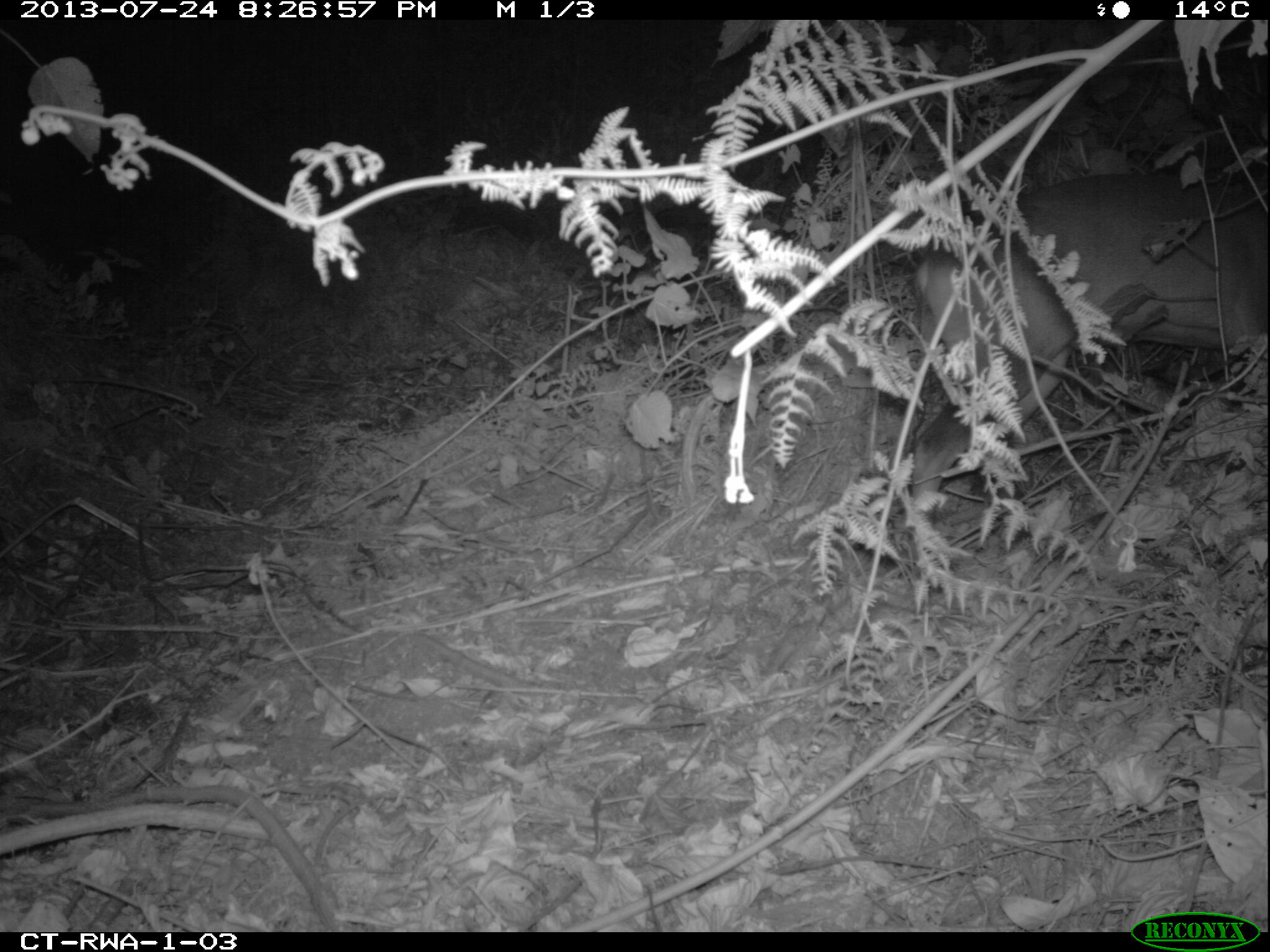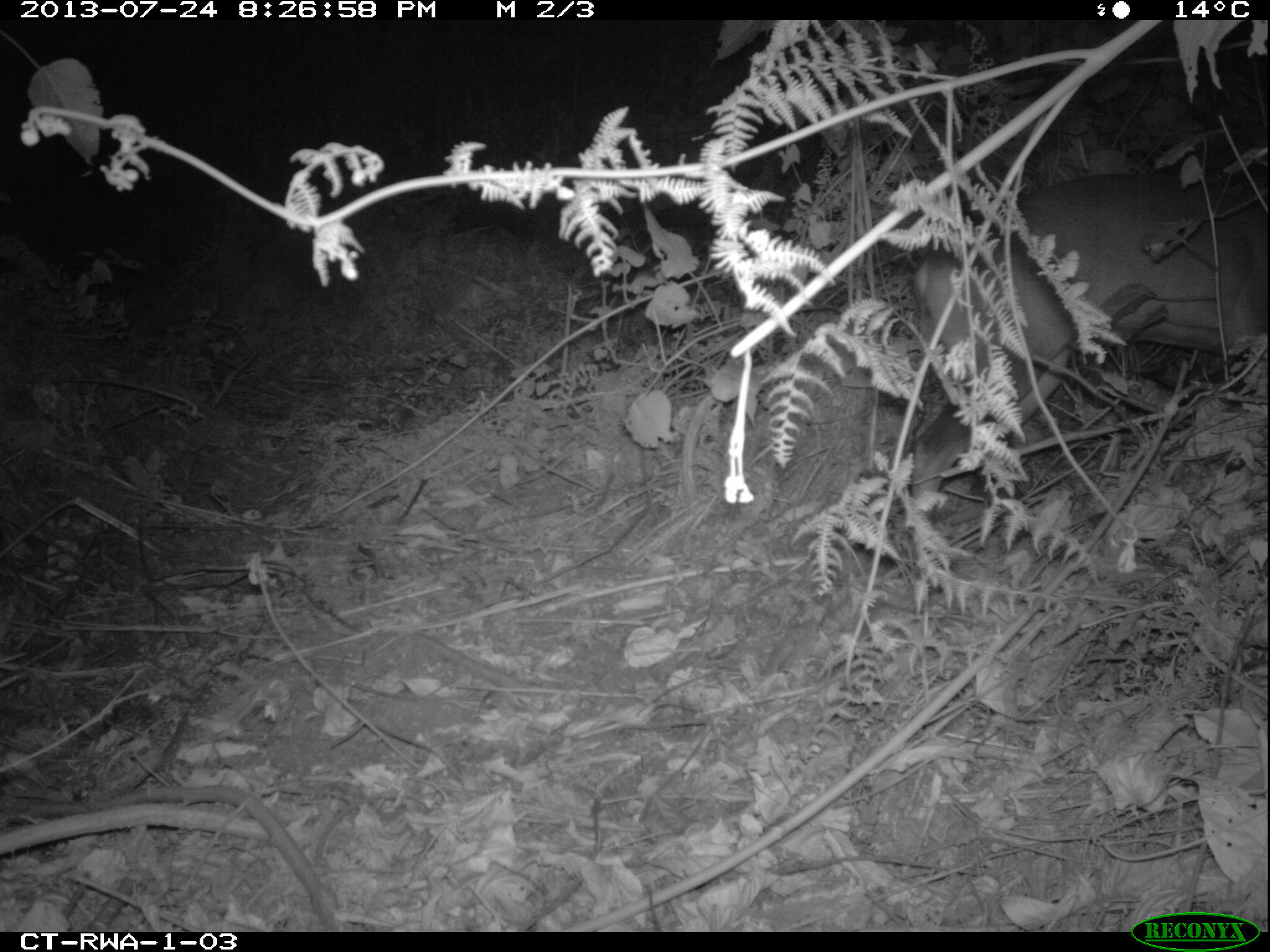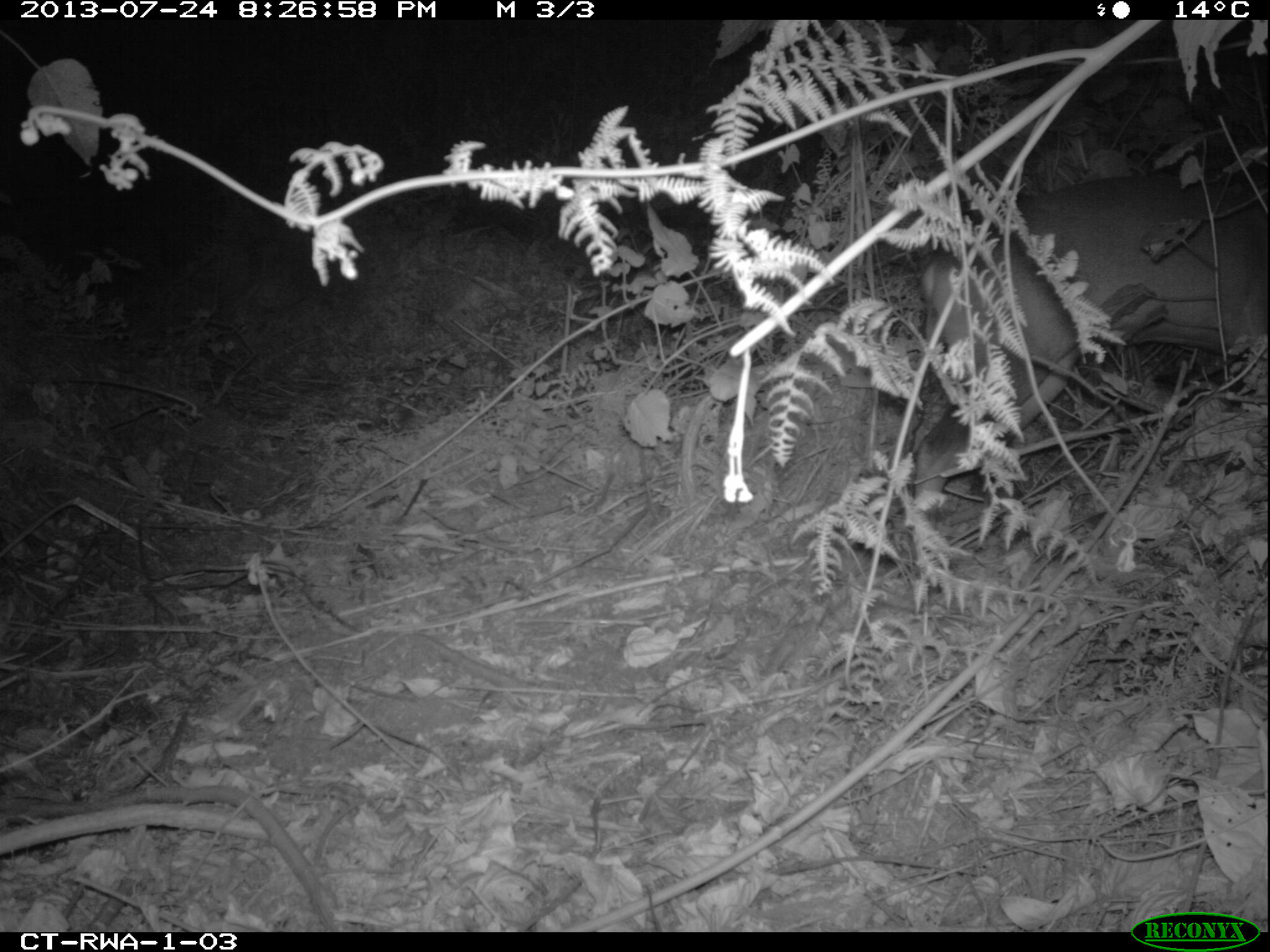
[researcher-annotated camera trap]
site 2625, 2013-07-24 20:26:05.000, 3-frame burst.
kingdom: Animalia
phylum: Chordata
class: Mammalia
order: Artiodactyla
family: Bovidae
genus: Cephalophus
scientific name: Cephalophus nigrifrons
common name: black-fronted duiker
Cephalophus nigrifrons (black-fronted duiker), count 1.